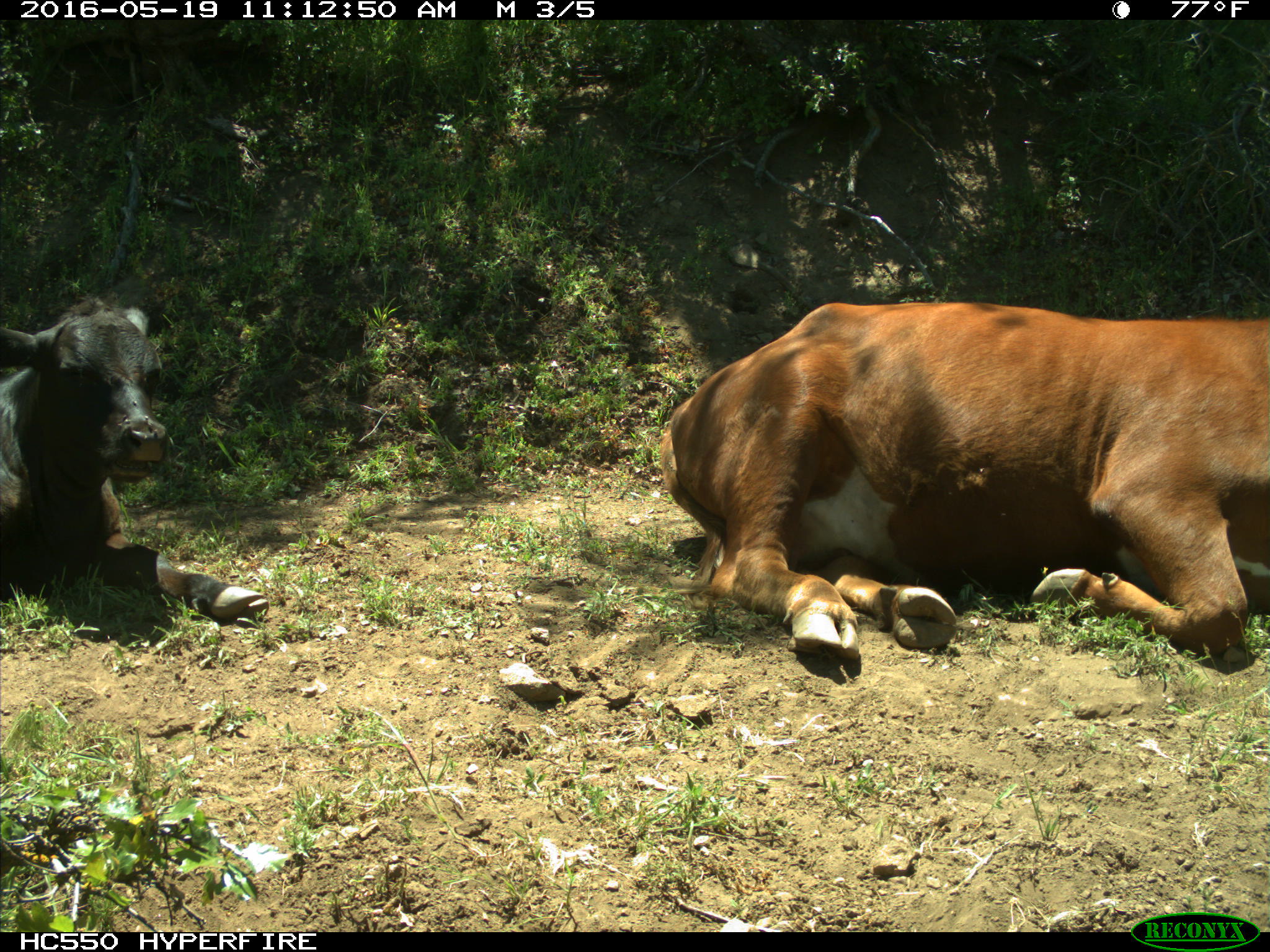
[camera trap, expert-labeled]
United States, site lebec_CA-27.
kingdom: Animalia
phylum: Chordata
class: Mammalia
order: Artiodactyla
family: Bovidae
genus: Bos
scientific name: Bos taurus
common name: domestic cow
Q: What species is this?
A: Bos taurus (domestic cow).